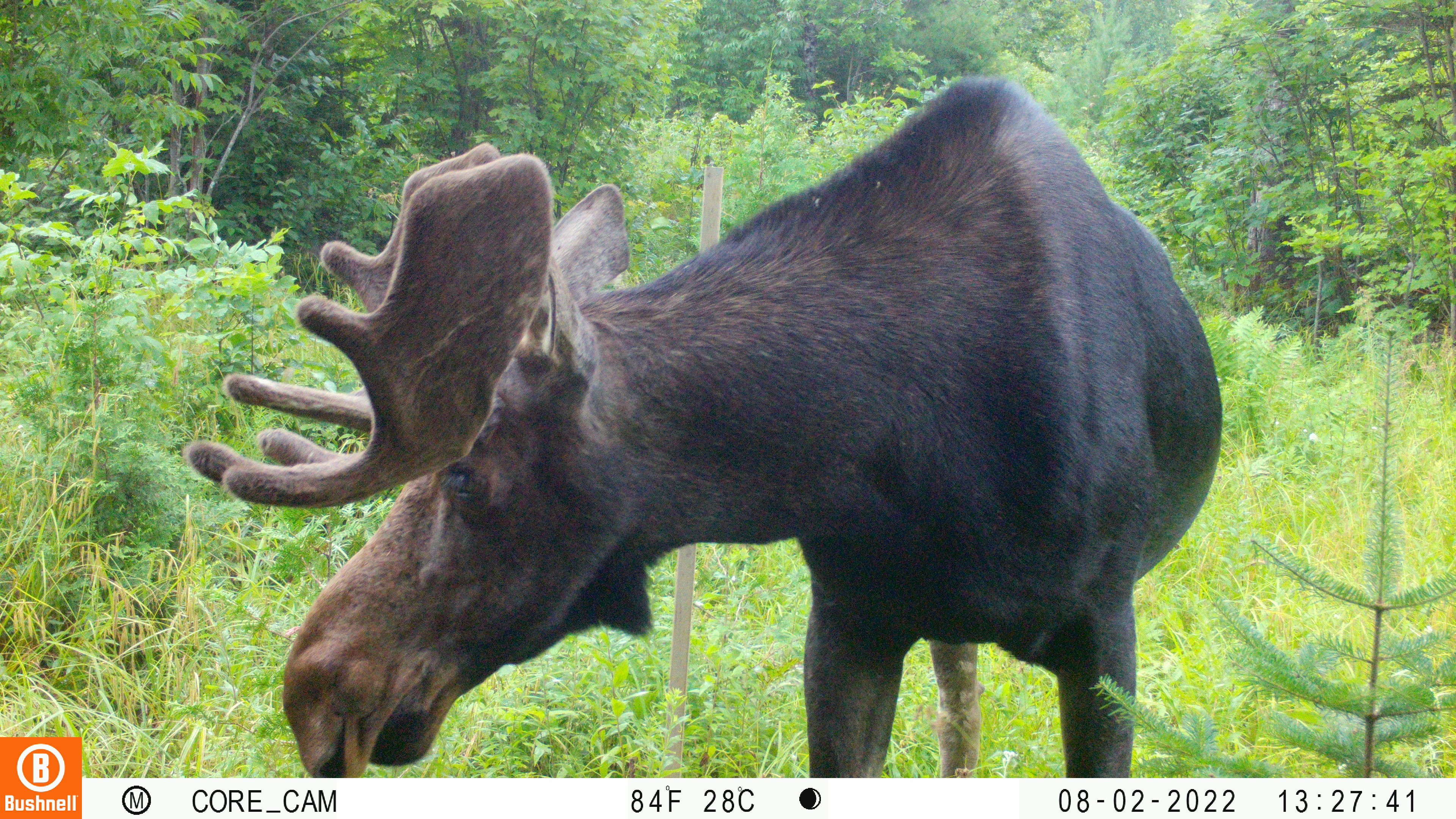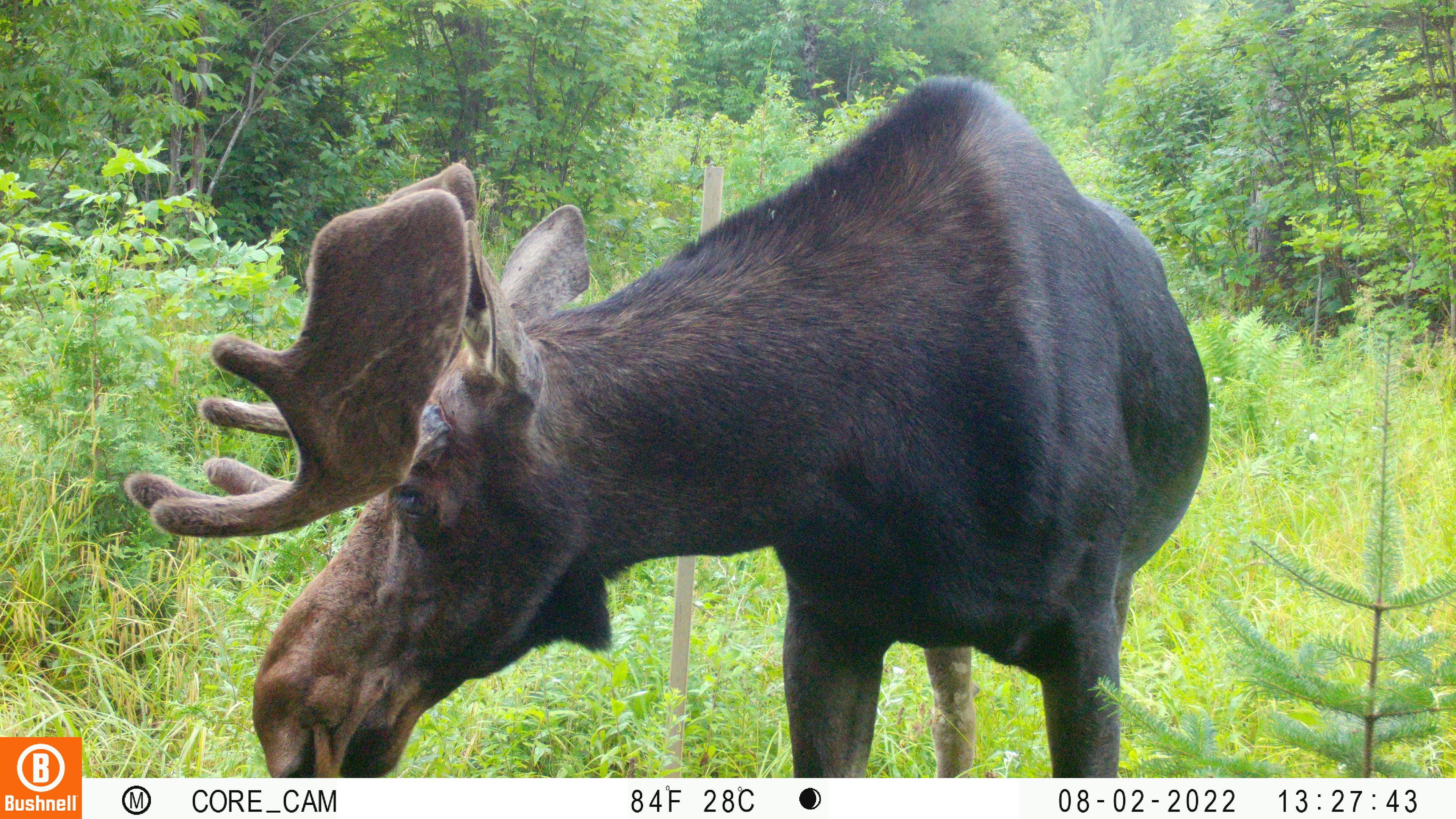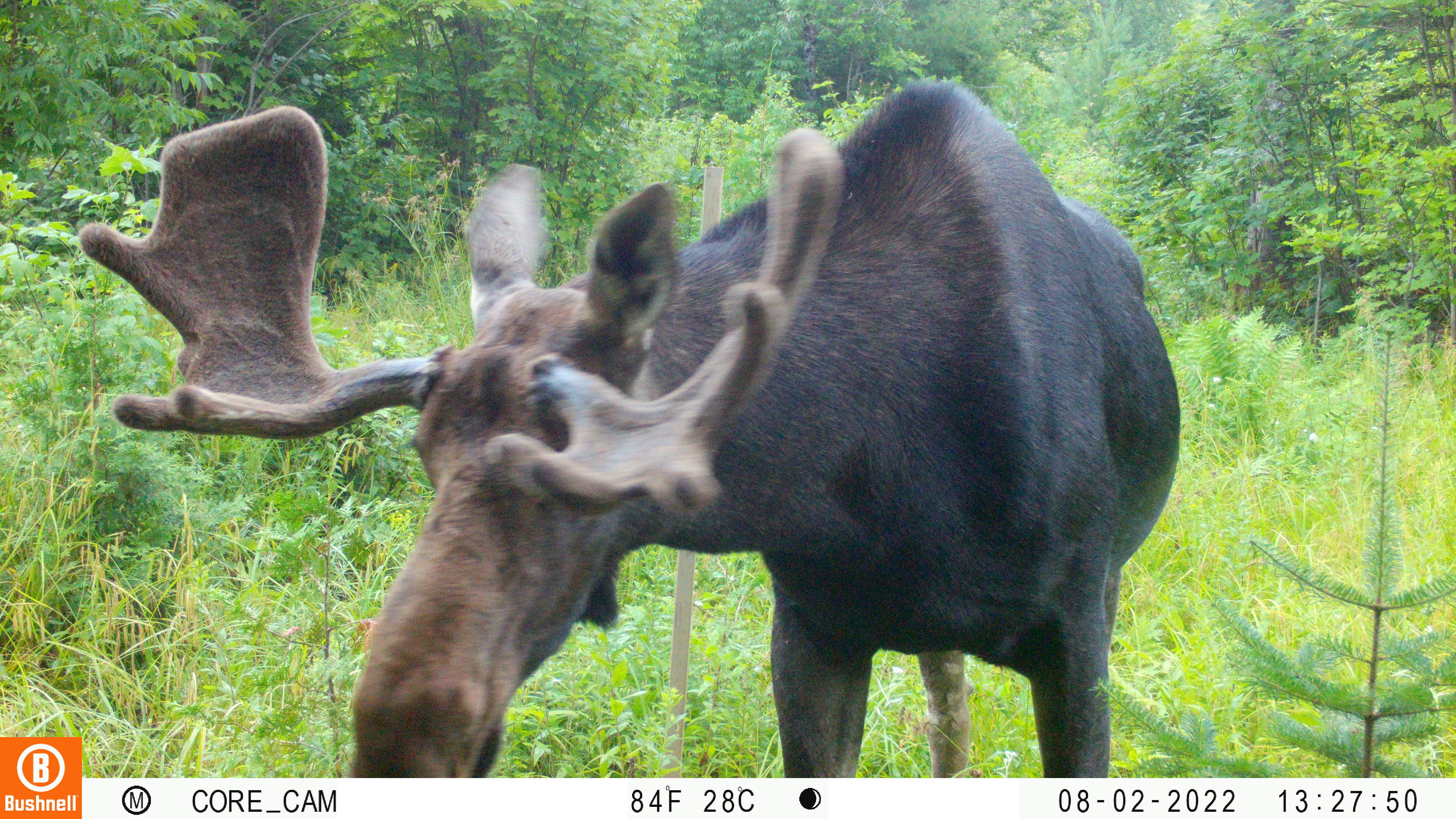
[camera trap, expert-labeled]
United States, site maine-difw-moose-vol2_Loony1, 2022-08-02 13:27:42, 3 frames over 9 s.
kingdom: Animalia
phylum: Chordata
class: Mammalia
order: Artiodactyla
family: Cervidae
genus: Alces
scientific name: Alces alces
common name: moose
Moose (Alces alces).